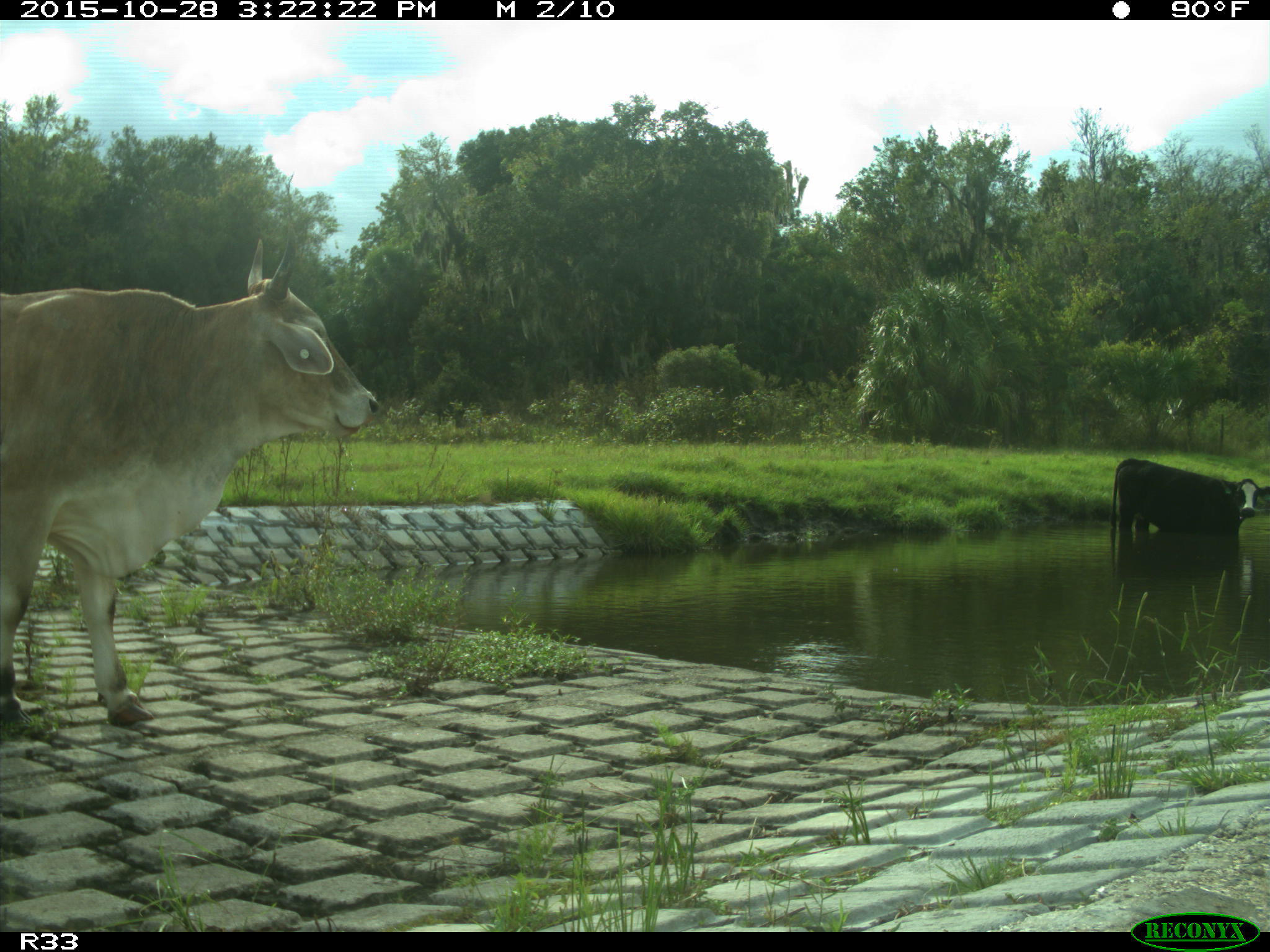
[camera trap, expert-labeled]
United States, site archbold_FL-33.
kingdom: Animalia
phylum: Chordata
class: Mammalia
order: Artiodactyla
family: Bovidae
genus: Bos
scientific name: Bos taurus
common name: domestic cow